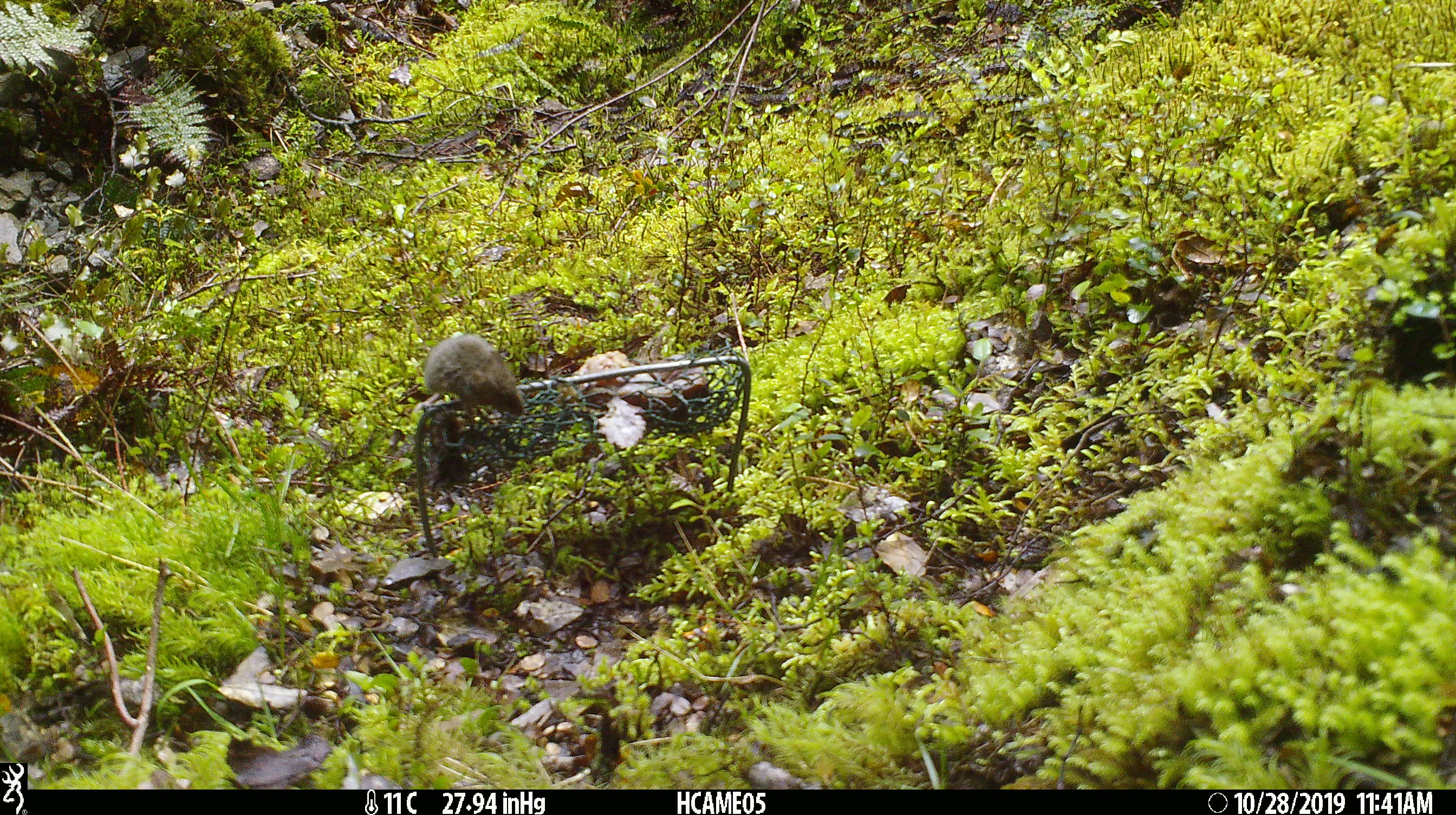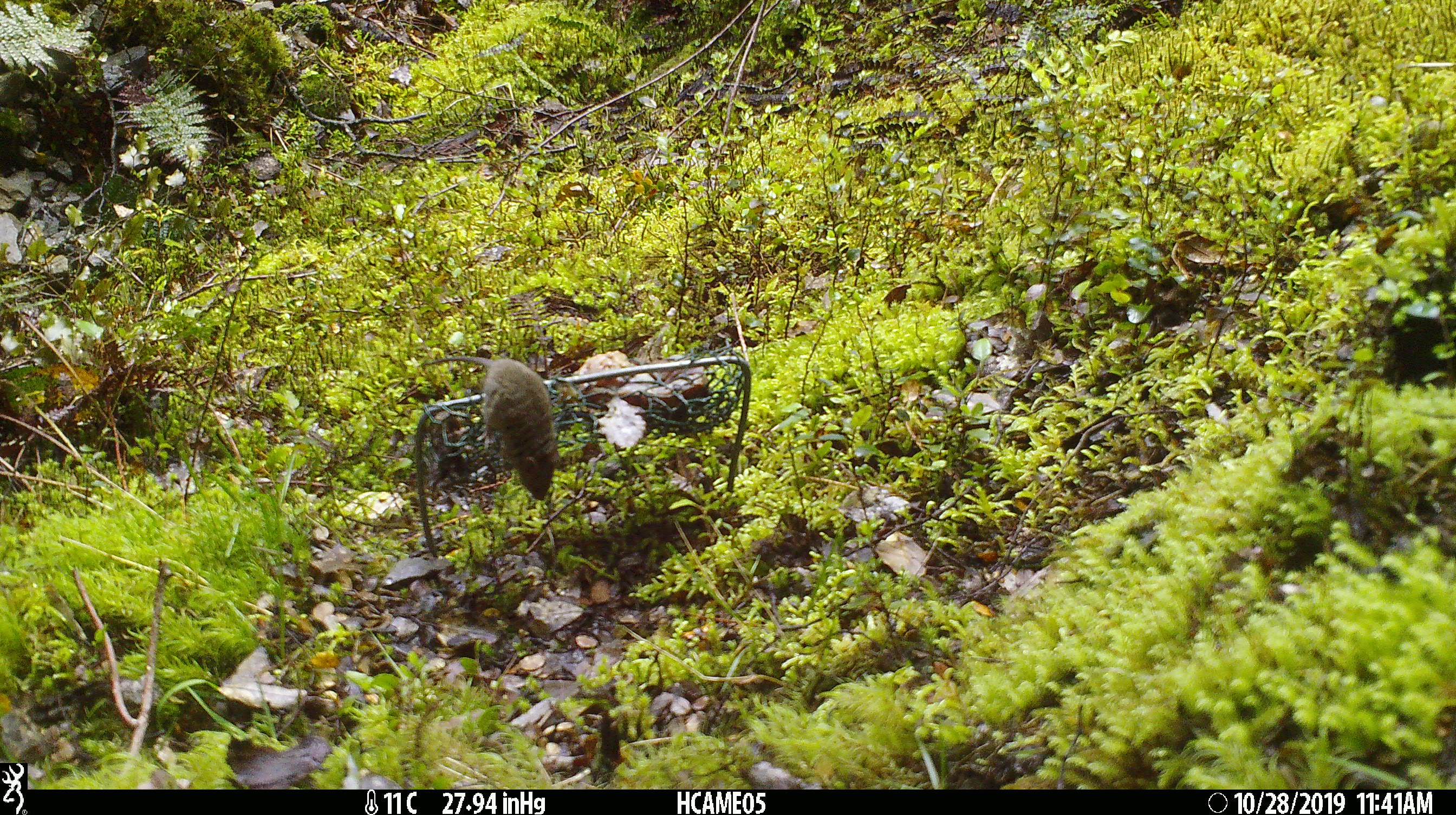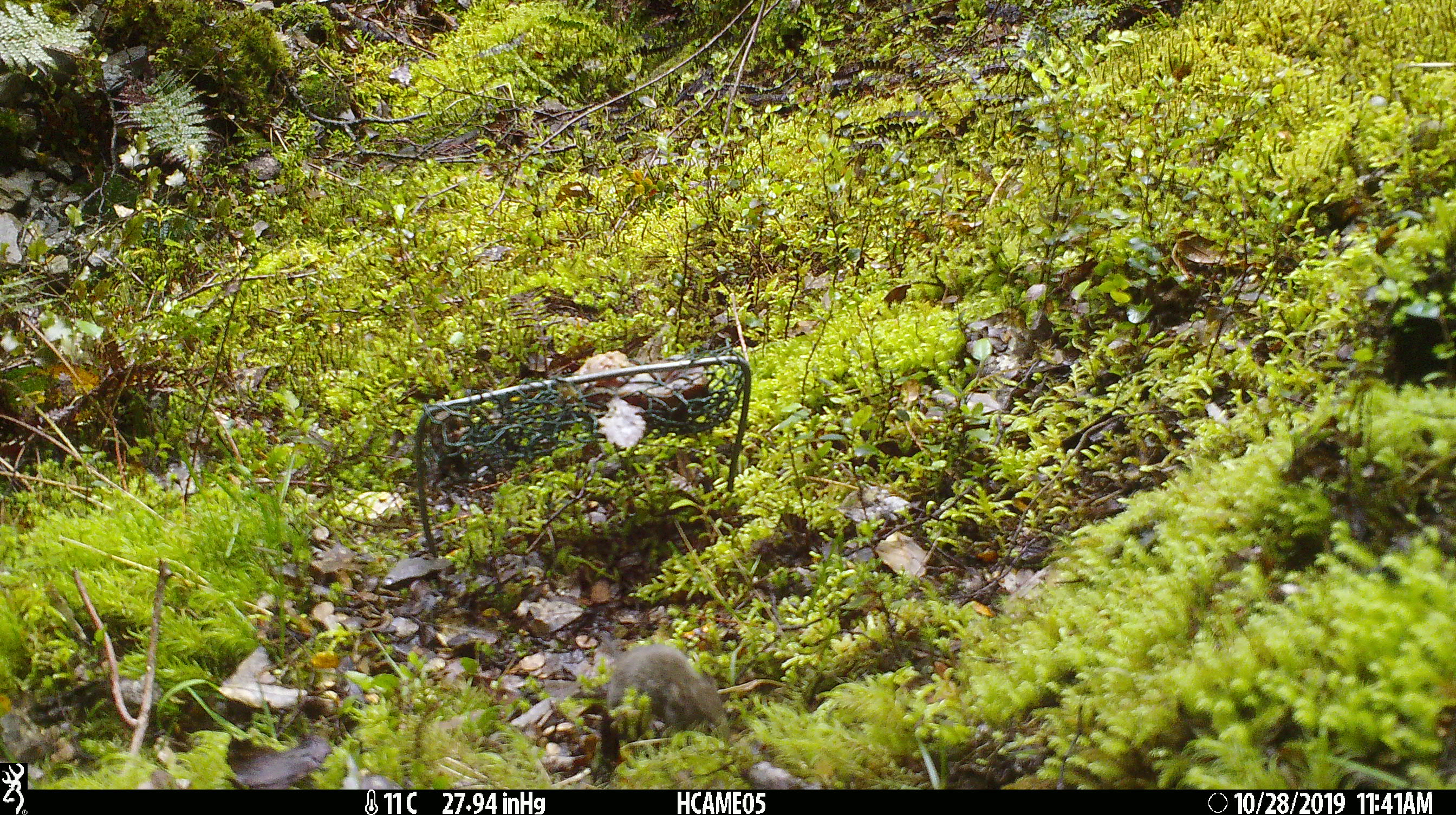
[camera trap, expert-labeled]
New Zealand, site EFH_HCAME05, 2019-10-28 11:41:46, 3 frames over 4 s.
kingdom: Animalia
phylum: Chordata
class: Mammalia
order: Rodentia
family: Muridae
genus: Mus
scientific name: Mus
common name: mouse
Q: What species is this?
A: Mouse (Mus).